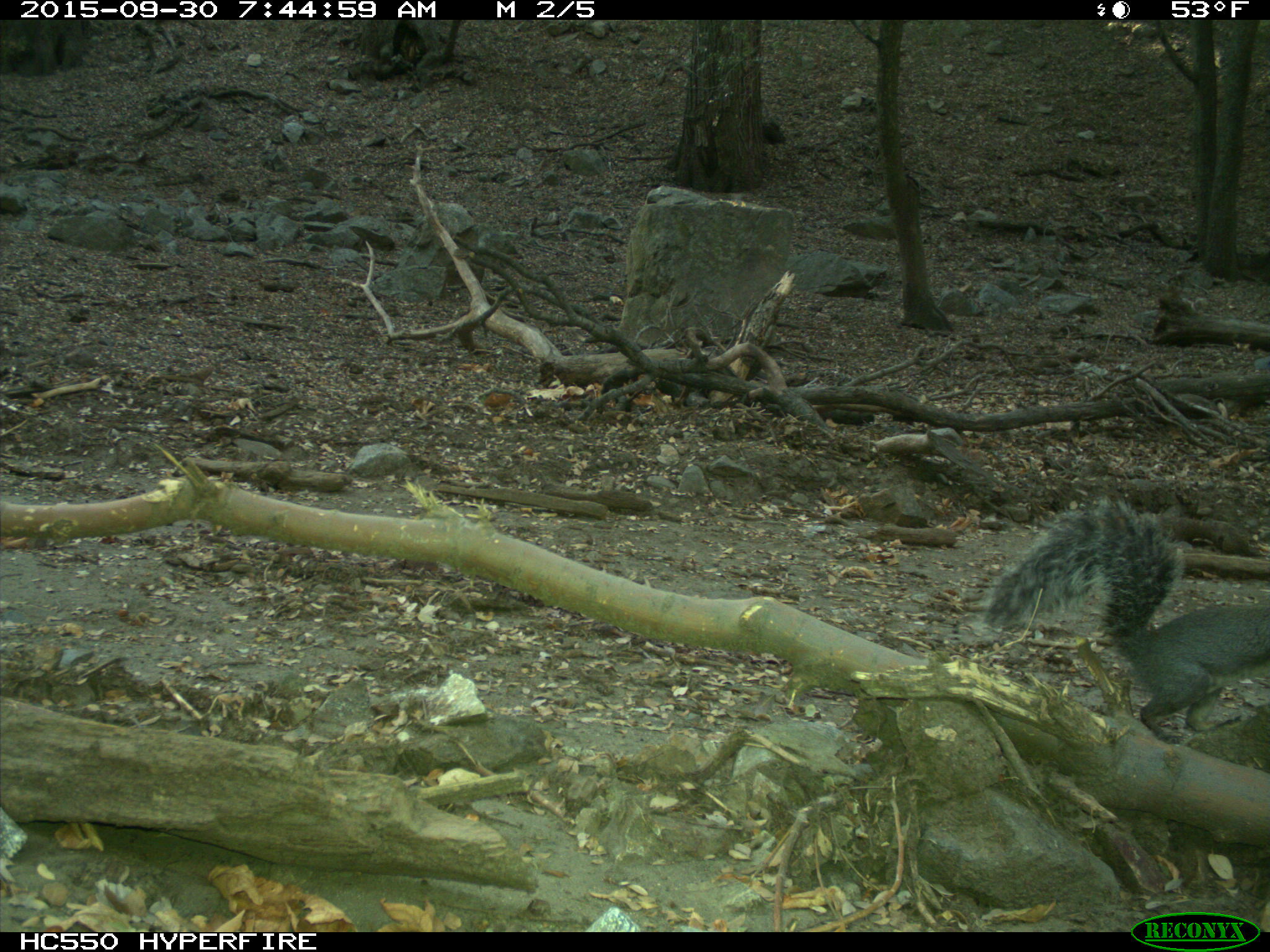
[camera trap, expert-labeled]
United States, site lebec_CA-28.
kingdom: Animalia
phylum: Chordata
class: Mammalia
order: Rodentia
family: Sciuridae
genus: Sciurus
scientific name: Sciurus carolinensis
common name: eastern gray squirrel